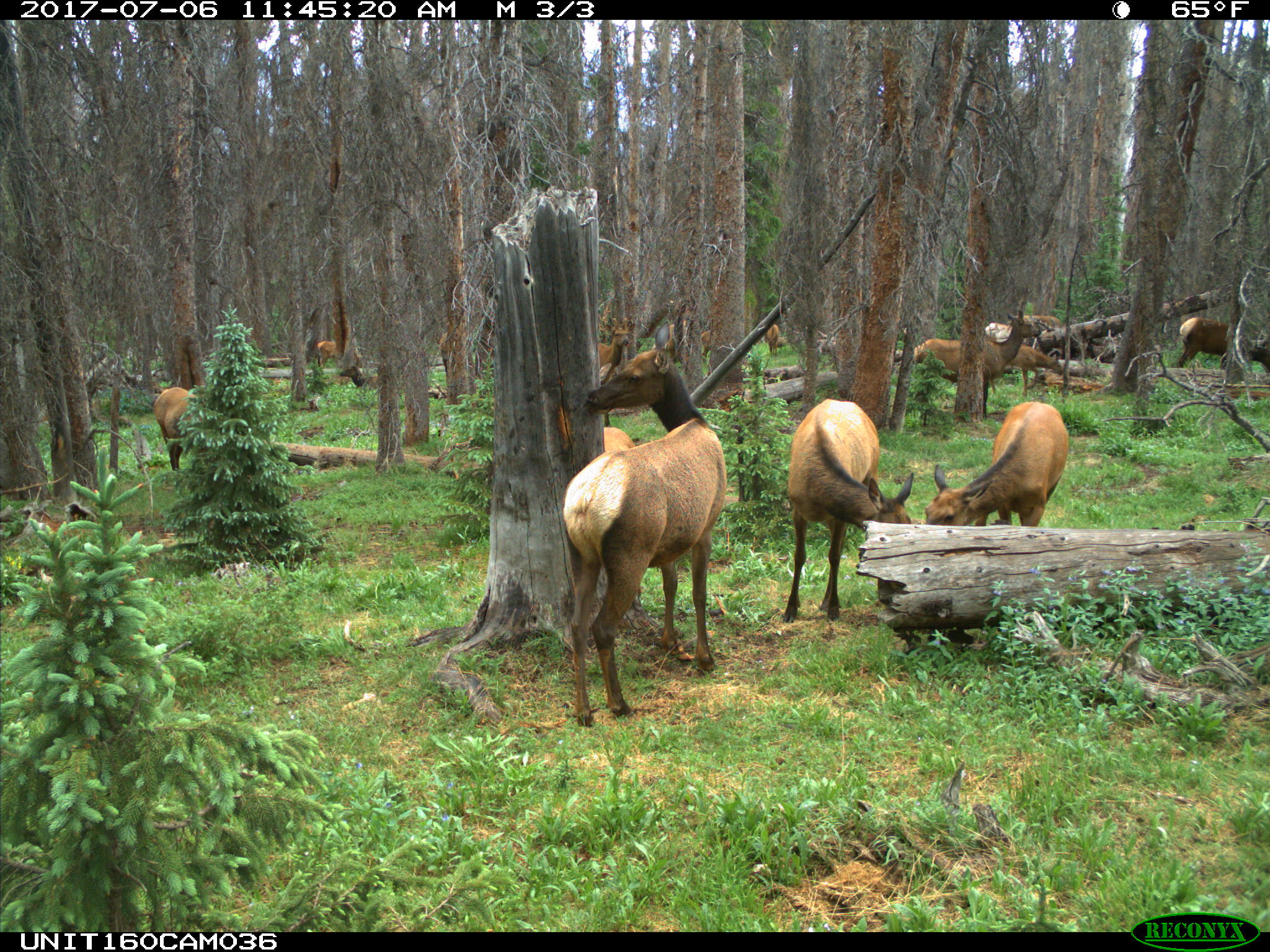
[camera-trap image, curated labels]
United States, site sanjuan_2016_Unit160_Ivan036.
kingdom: Animalia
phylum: Chordata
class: Mammalia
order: Artiodactyla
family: Cervidae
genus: Cervus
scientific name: Cervus elaphus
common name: red deer